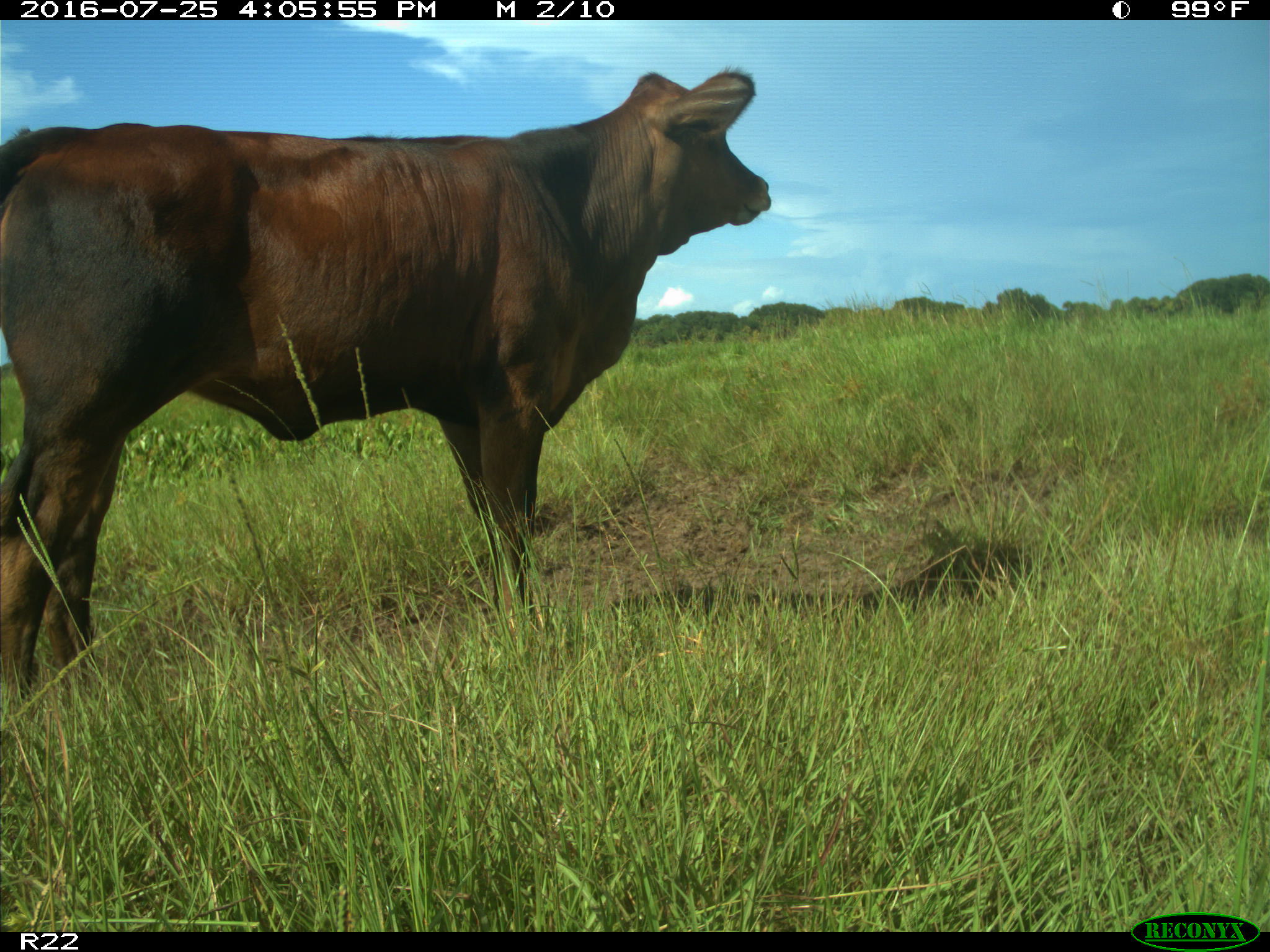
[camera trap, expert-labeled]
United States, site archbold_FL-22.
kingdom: Animalia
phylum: Chordata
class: Mammalia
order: Artiodactyla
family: Bovidae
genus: Bos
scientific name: Bos taurus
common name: domestic cow